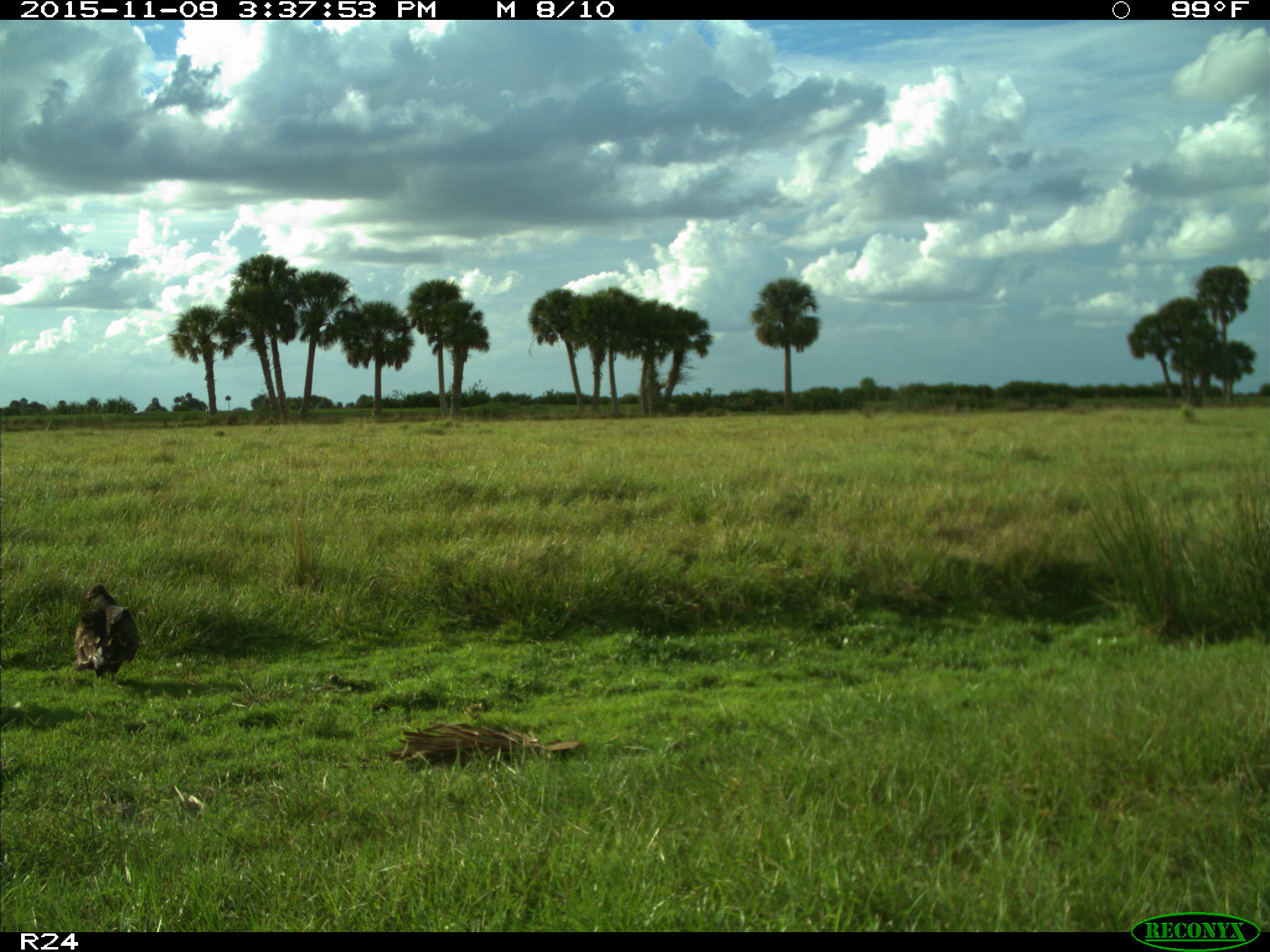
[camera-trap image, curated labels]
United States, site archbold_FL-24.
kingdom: Animalia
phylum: Chordata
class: Aves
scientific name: Aves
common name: birds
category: unidentified bird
Unidentified bird (birds) (Aves).